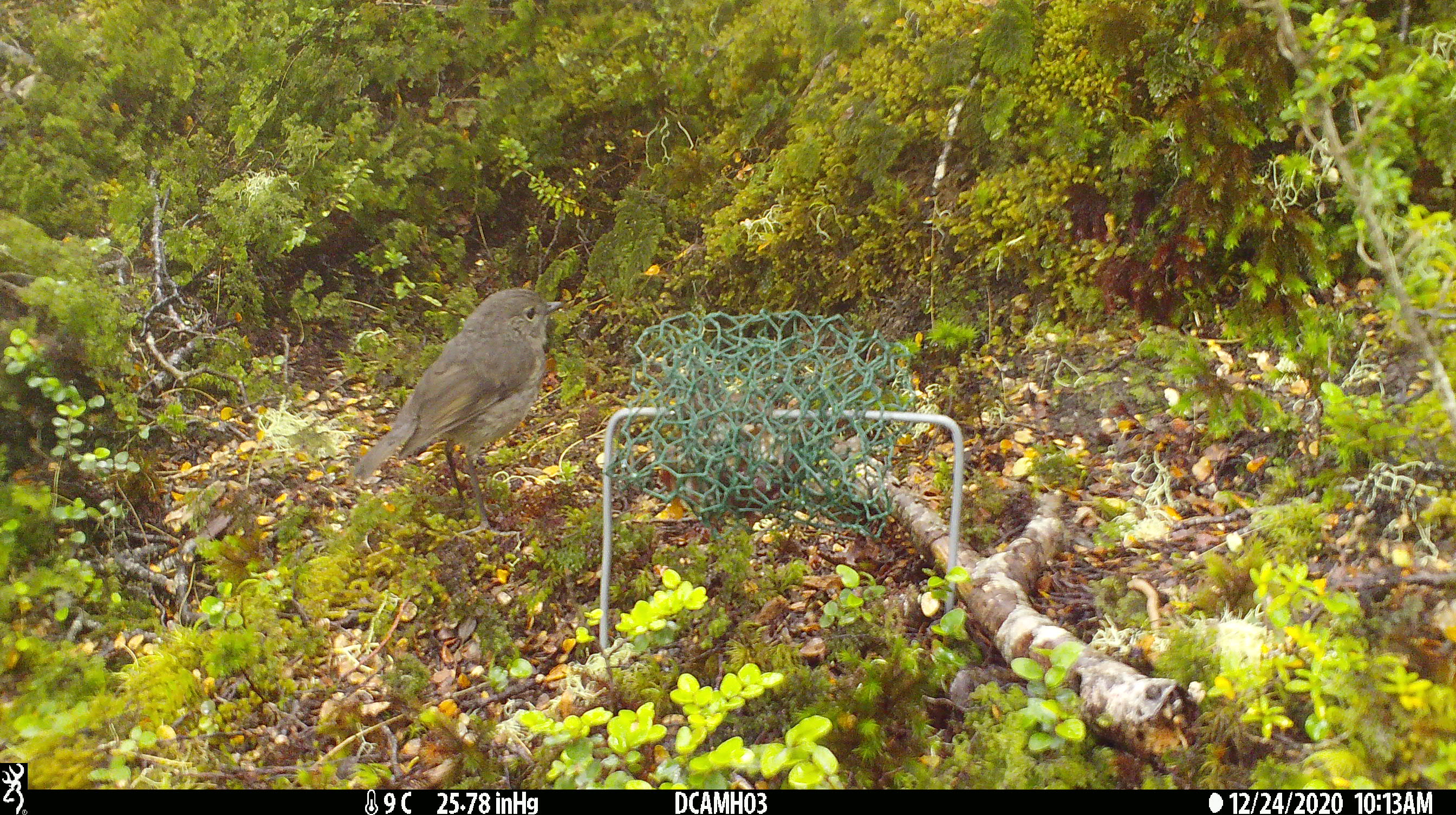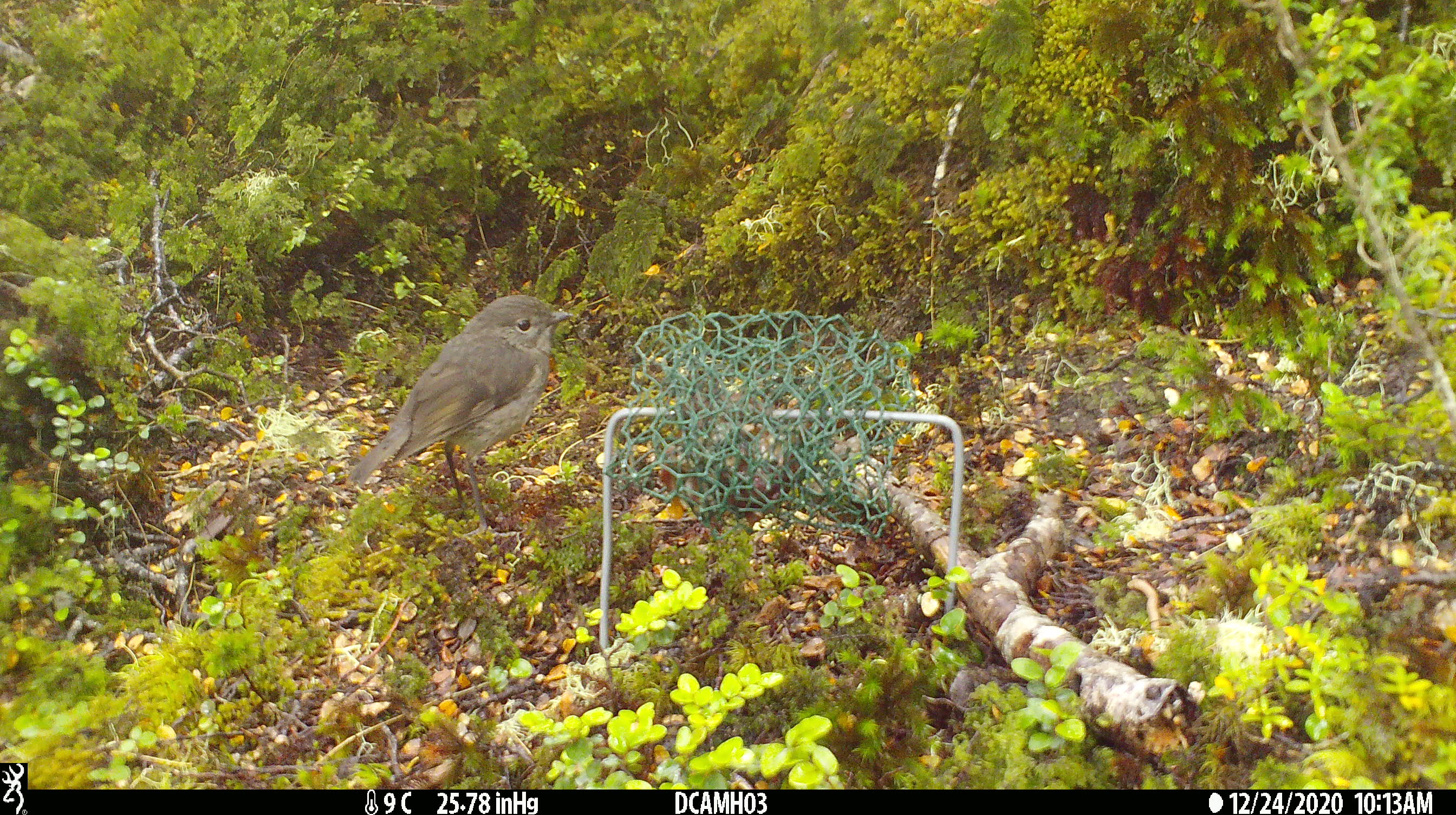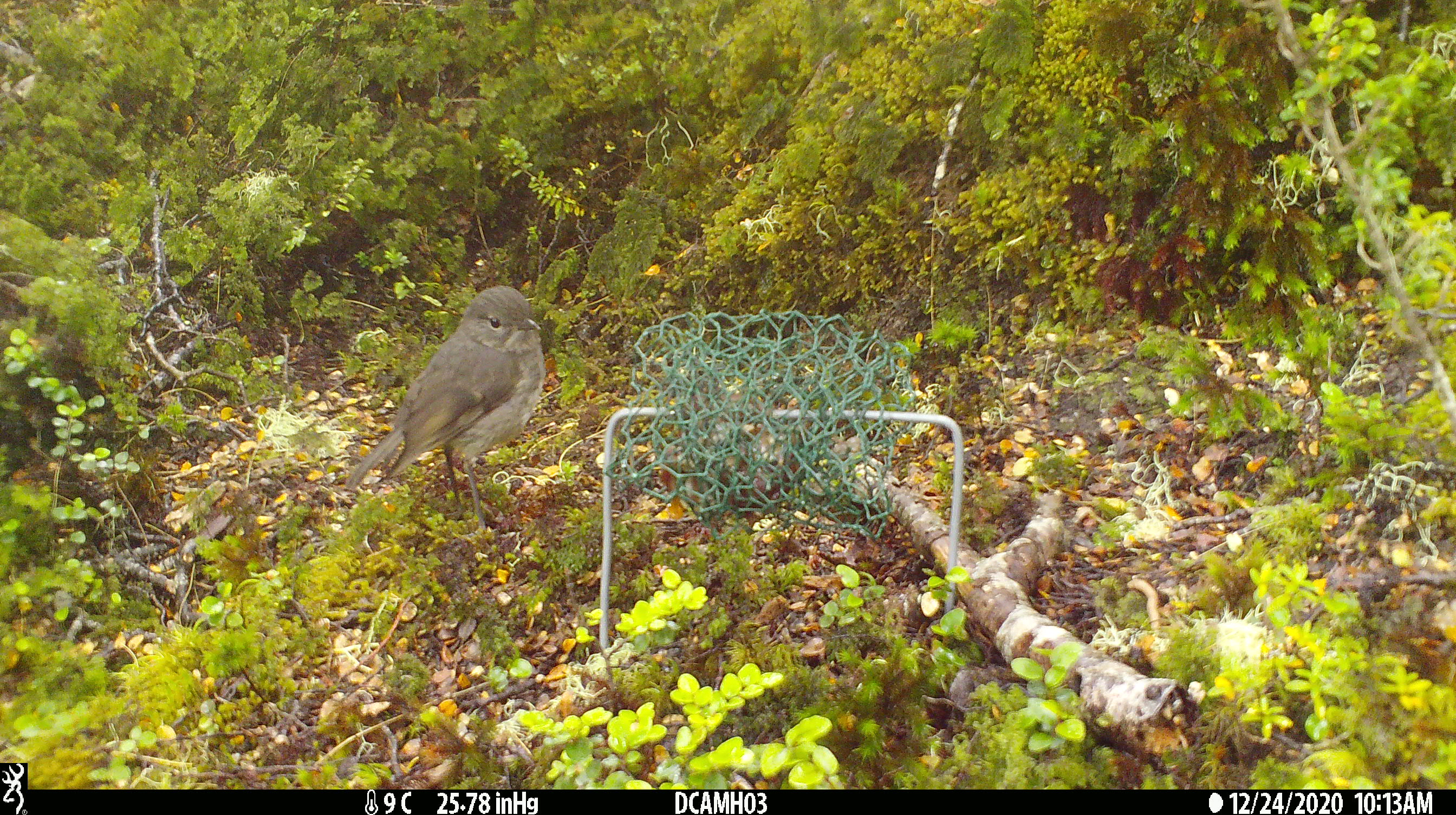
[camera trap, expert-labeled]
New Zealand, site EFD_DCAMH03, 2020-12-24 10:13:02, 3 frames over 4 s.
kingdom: Animalia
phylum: Chordata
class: Aves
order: Passeriformes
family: Petroicidae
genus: Petroica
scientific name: Petroica australis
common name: new zealand robin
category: robin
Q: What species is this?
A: Robin (new zealand robin) (Petroica australis).